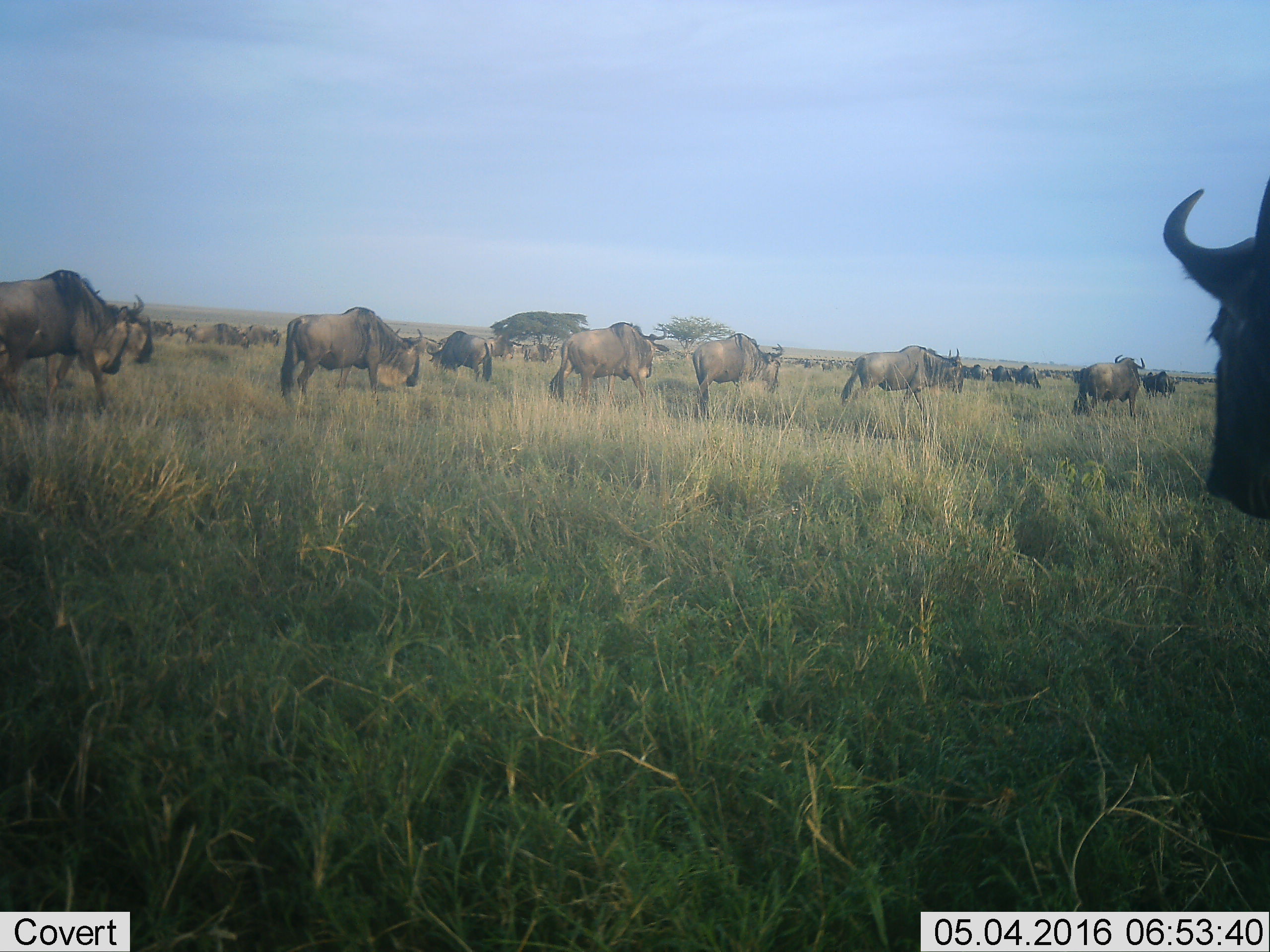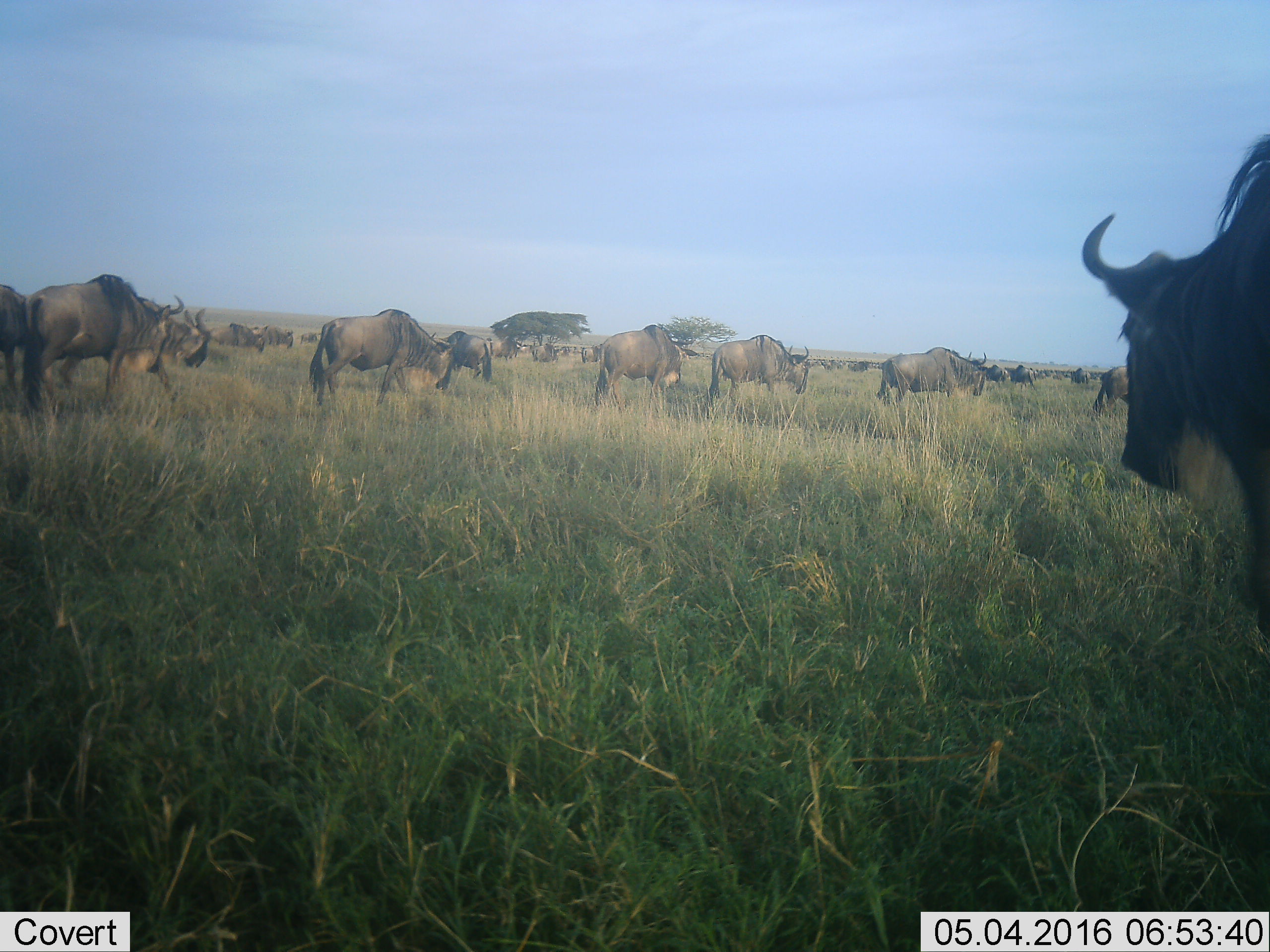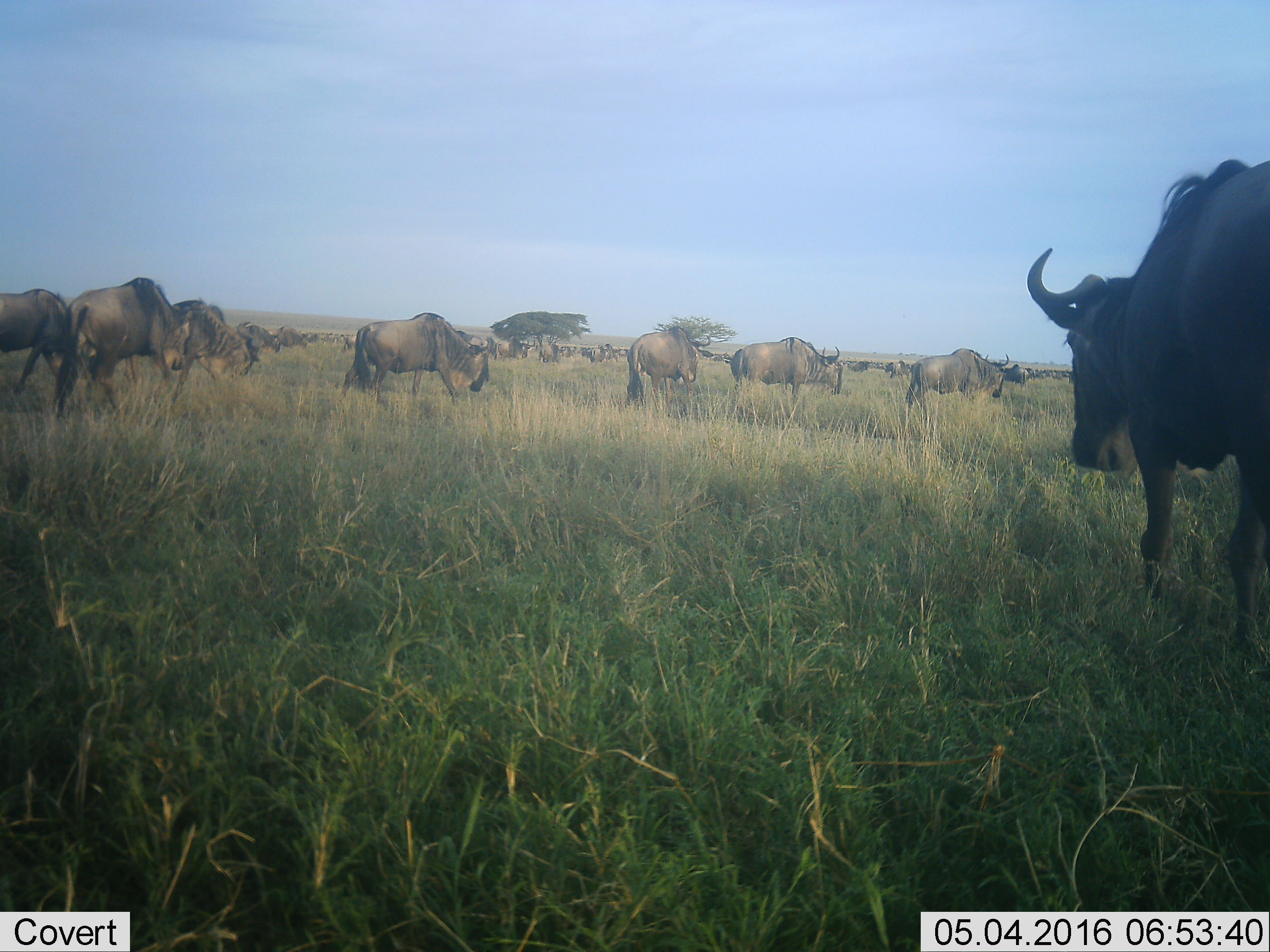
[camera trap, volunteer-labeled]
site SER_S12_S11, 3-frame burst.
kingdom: Animalia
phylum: Chordata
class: Mammalia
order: Artiodactyla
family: Bovidae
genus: Connochaetes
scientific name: Connochaetes taurinus taurinus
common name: blue wildebeest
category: wildebeestblue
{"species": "wildebeestblue (blue wildebeest) (Connochaetes taurinus taurinus)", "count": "11-50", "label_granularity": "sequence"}